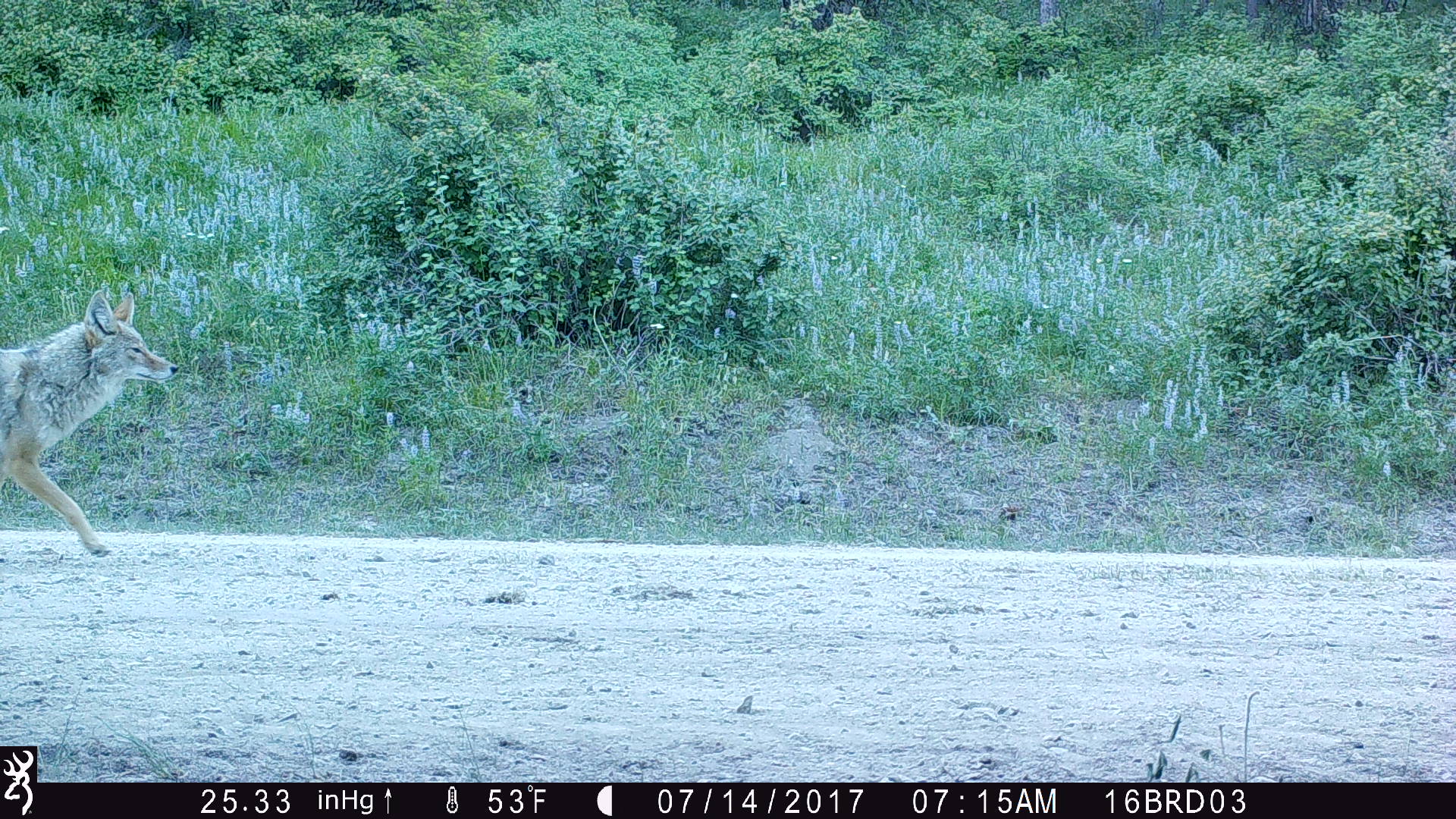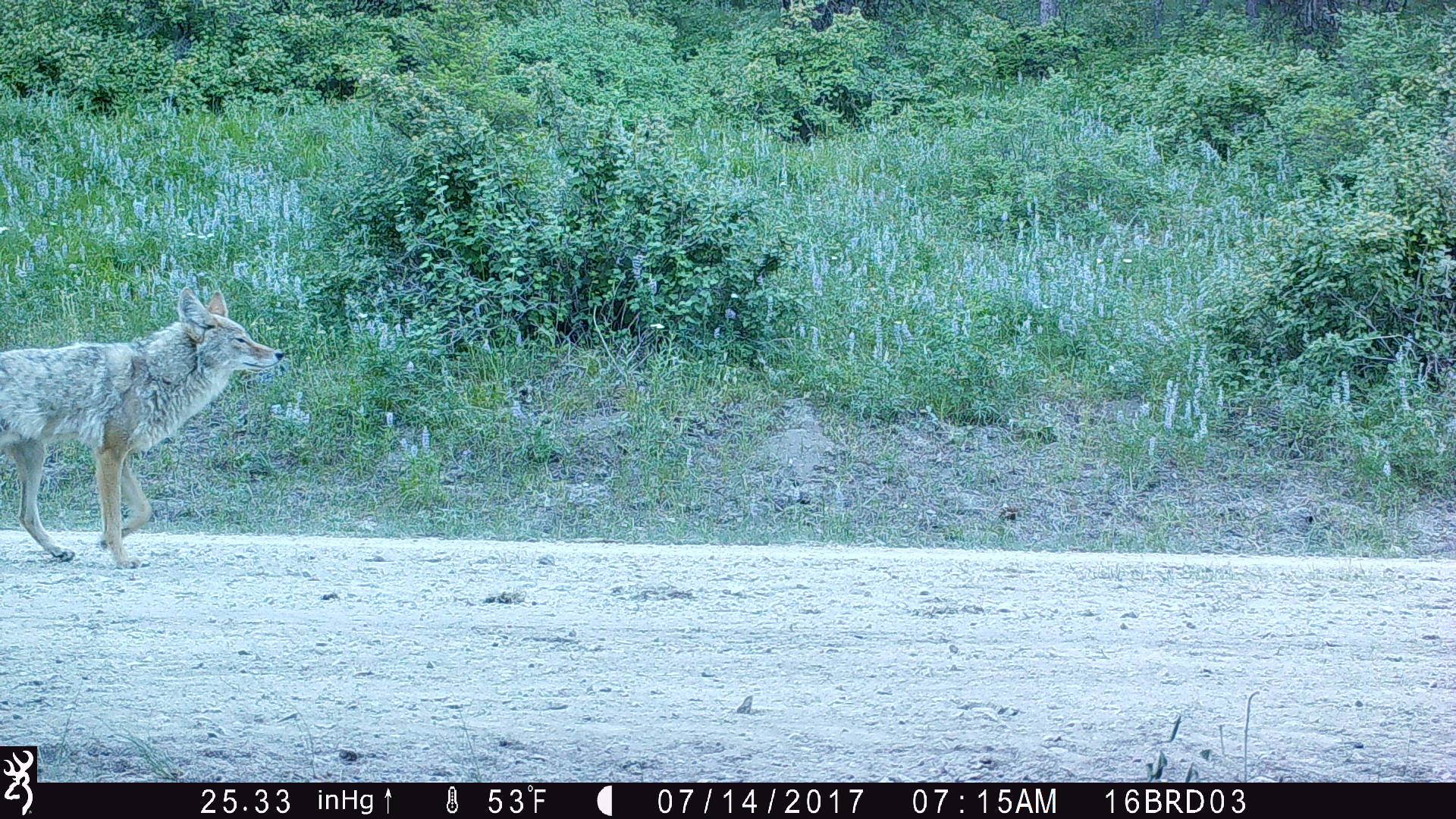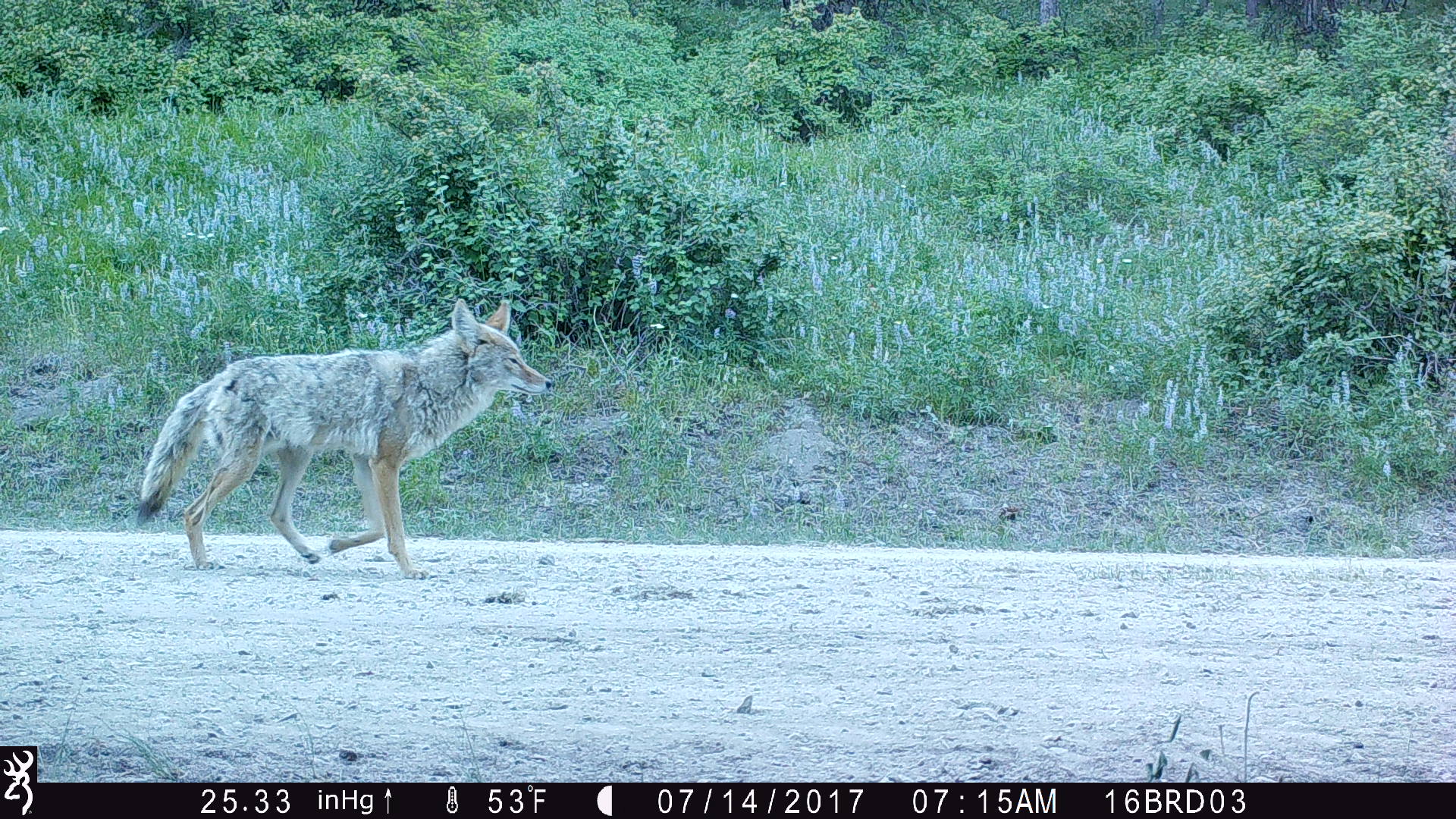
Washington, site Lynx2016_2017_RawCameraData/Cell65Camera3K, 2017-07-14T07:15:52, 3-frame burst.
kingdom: Animalia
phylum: Chordata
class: Mammalia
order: Carnivora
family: Canidae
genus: Canis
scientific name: Canis latrans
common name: coyote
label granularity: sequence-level